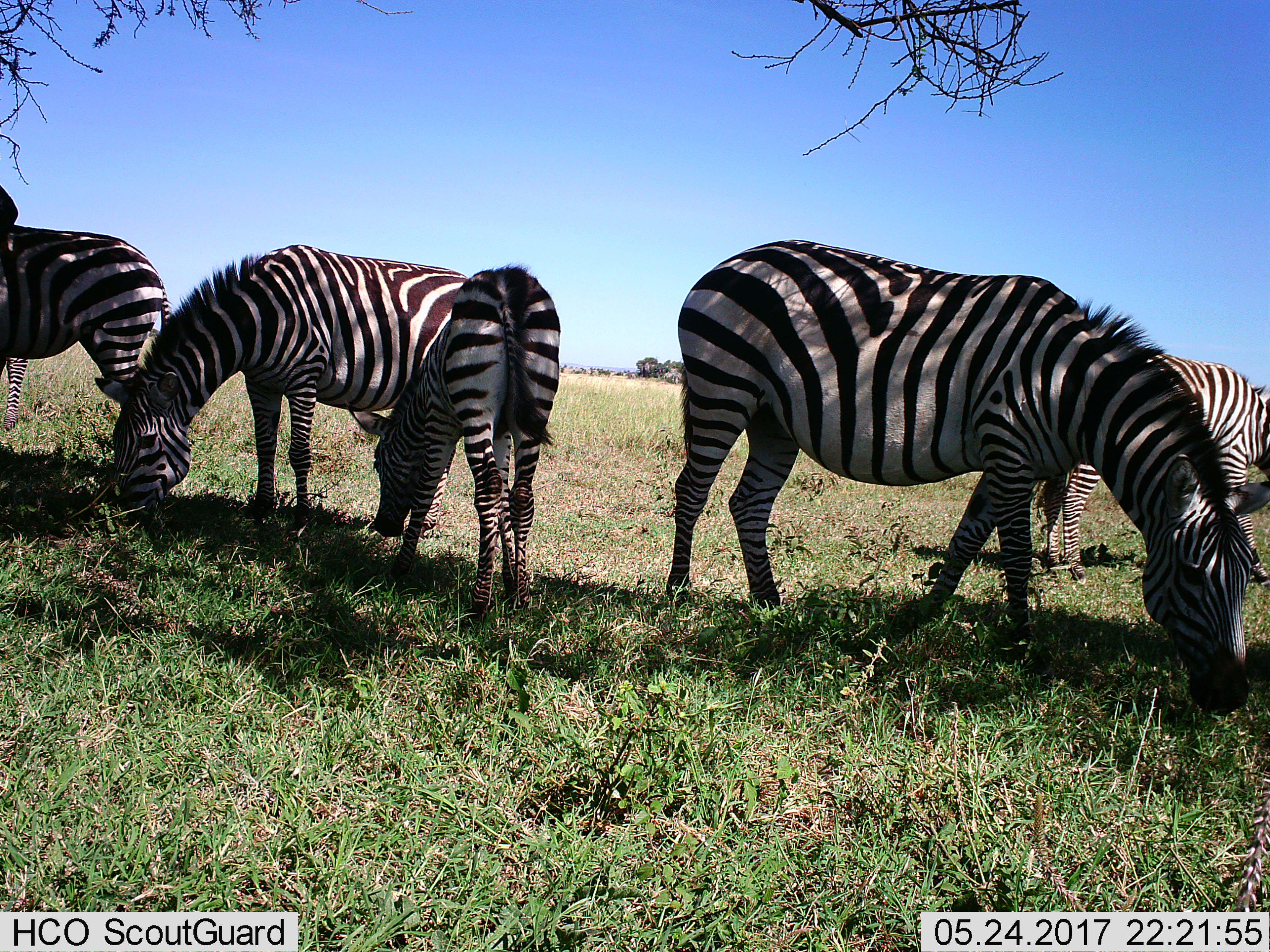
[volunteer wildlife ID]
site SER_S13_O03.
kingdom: Animalia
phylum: Chordata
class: Mammalia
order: Perissodactyla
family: Equidae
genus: Equus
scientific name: Equus quagga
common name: plains zebra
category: zebraplains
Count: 5.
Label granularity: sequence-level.